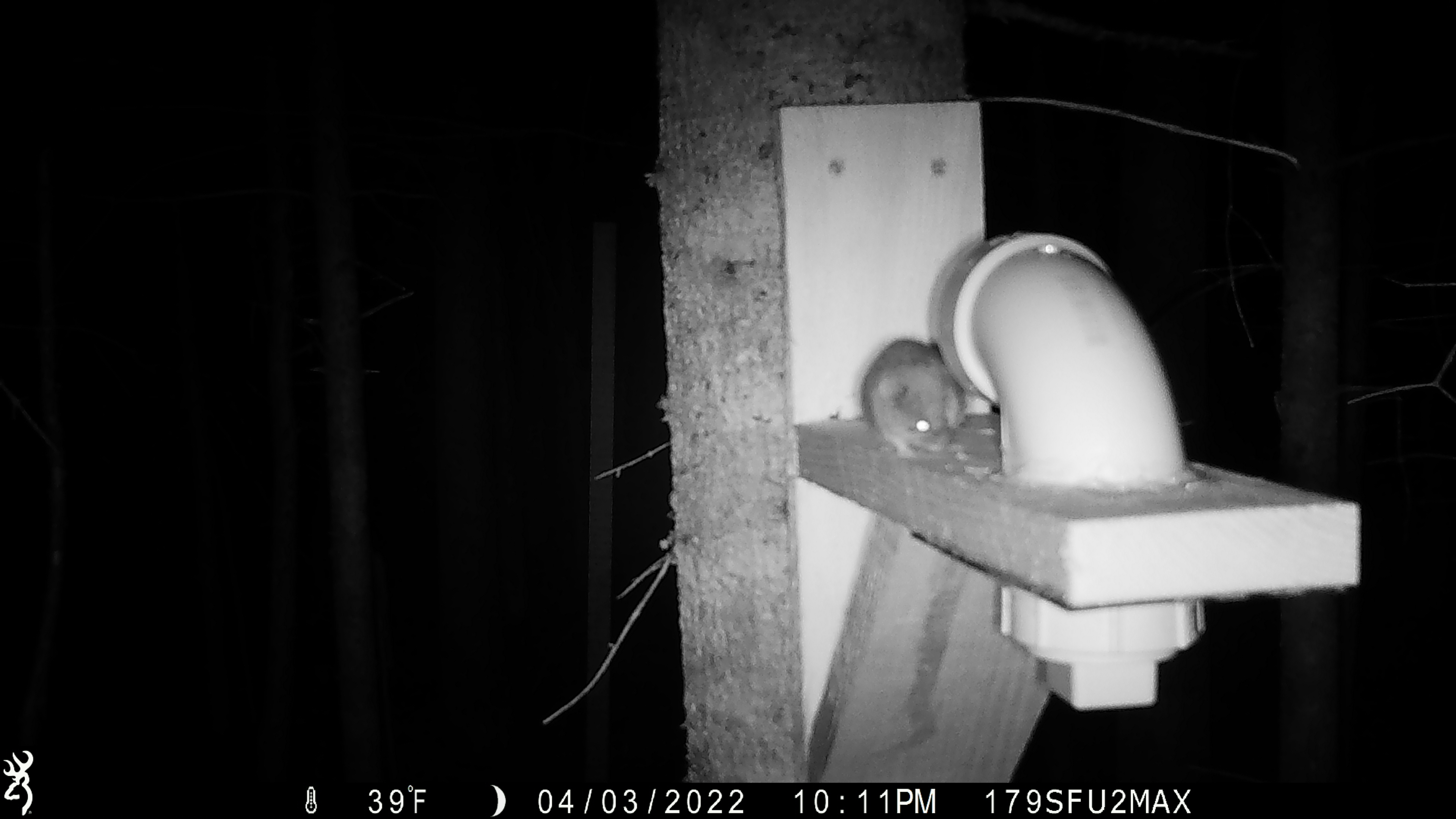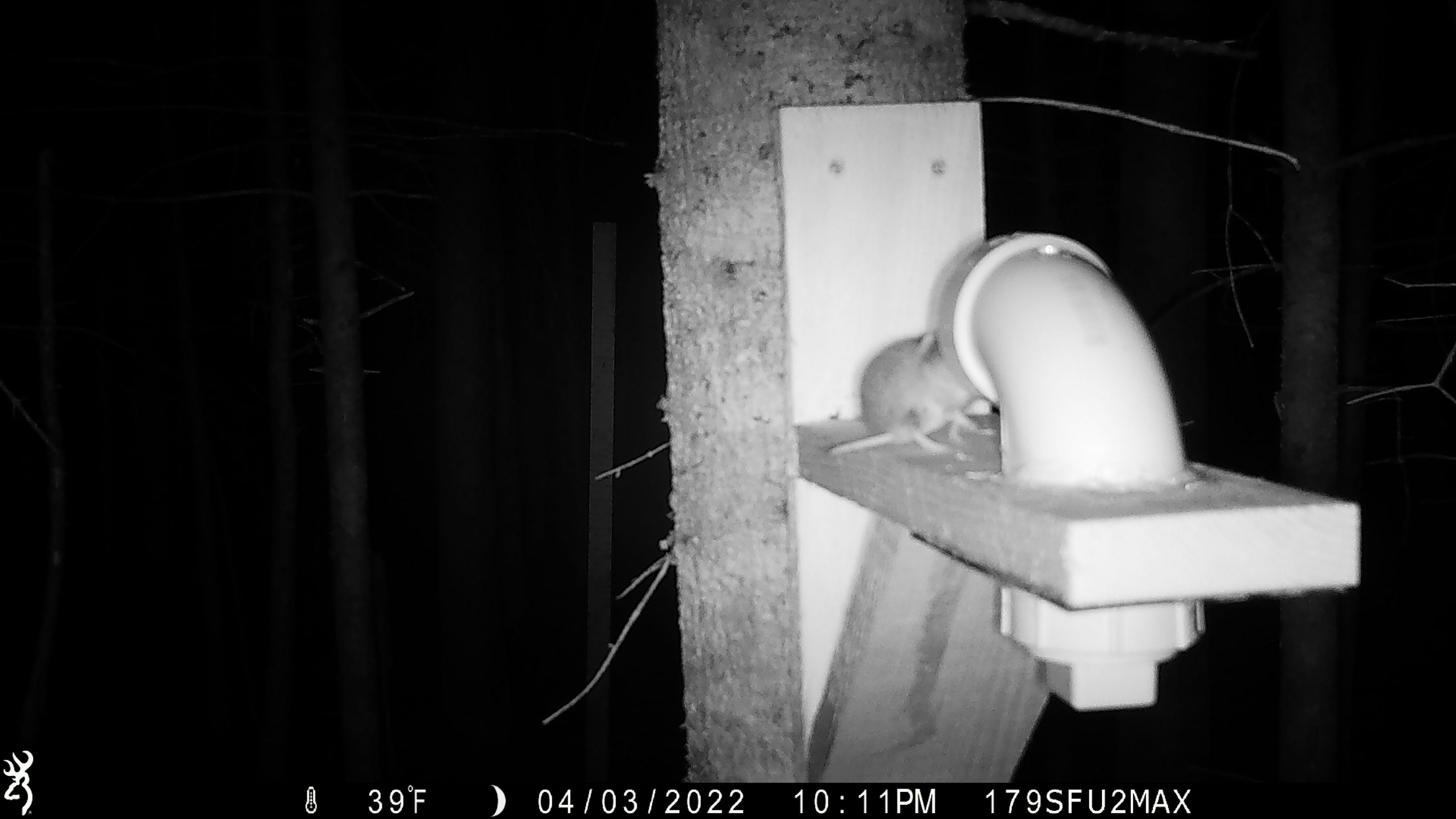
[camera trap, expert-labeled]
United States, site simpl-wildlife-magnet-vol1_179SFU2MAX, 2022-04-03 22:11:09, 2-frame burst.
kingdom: Animalia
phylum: Chordata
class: Mammalia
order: Rodentia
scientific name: Rodentia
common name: mouse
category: mouse sp.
Mouse sp. (mouse) (Rodentia).